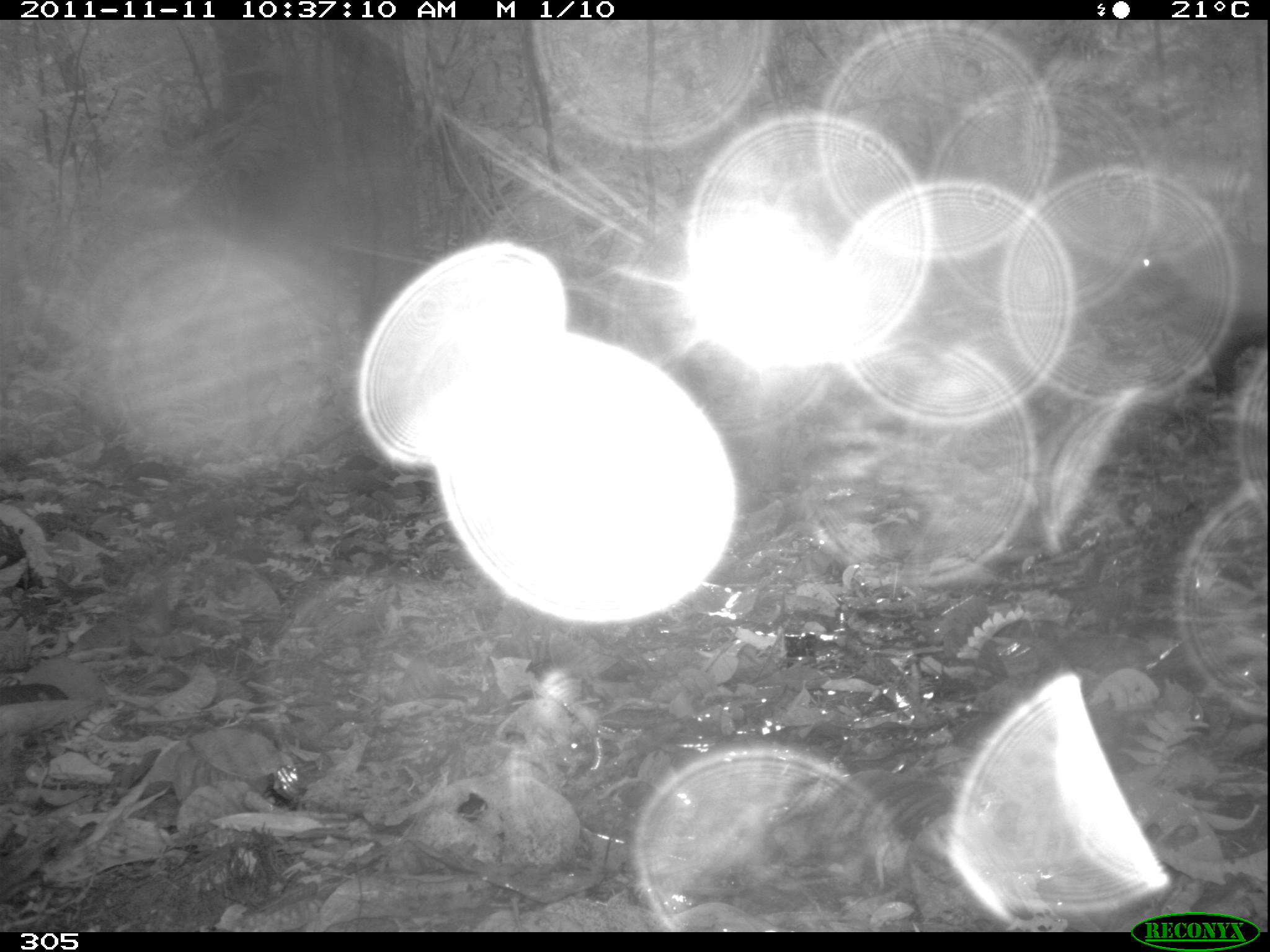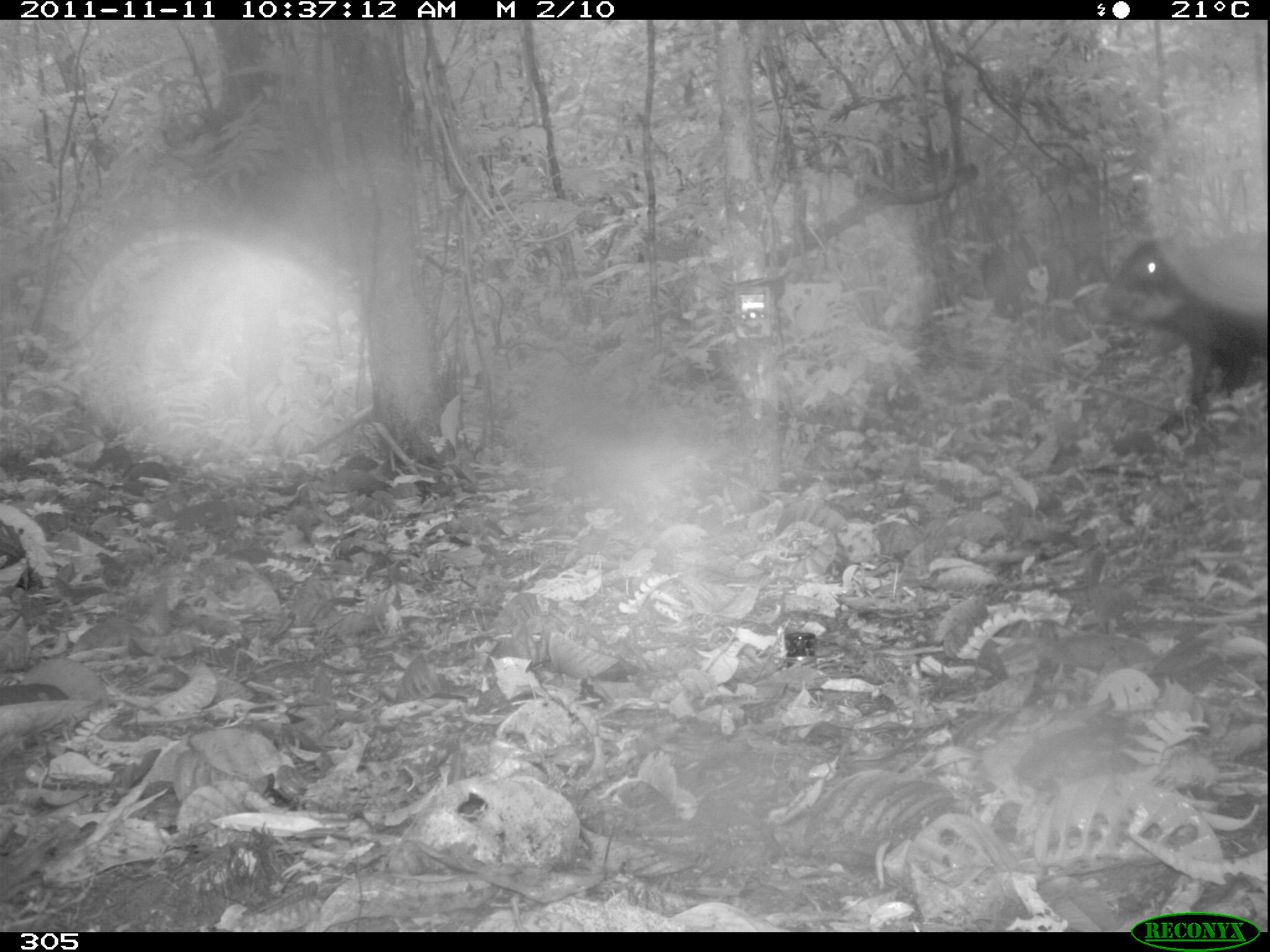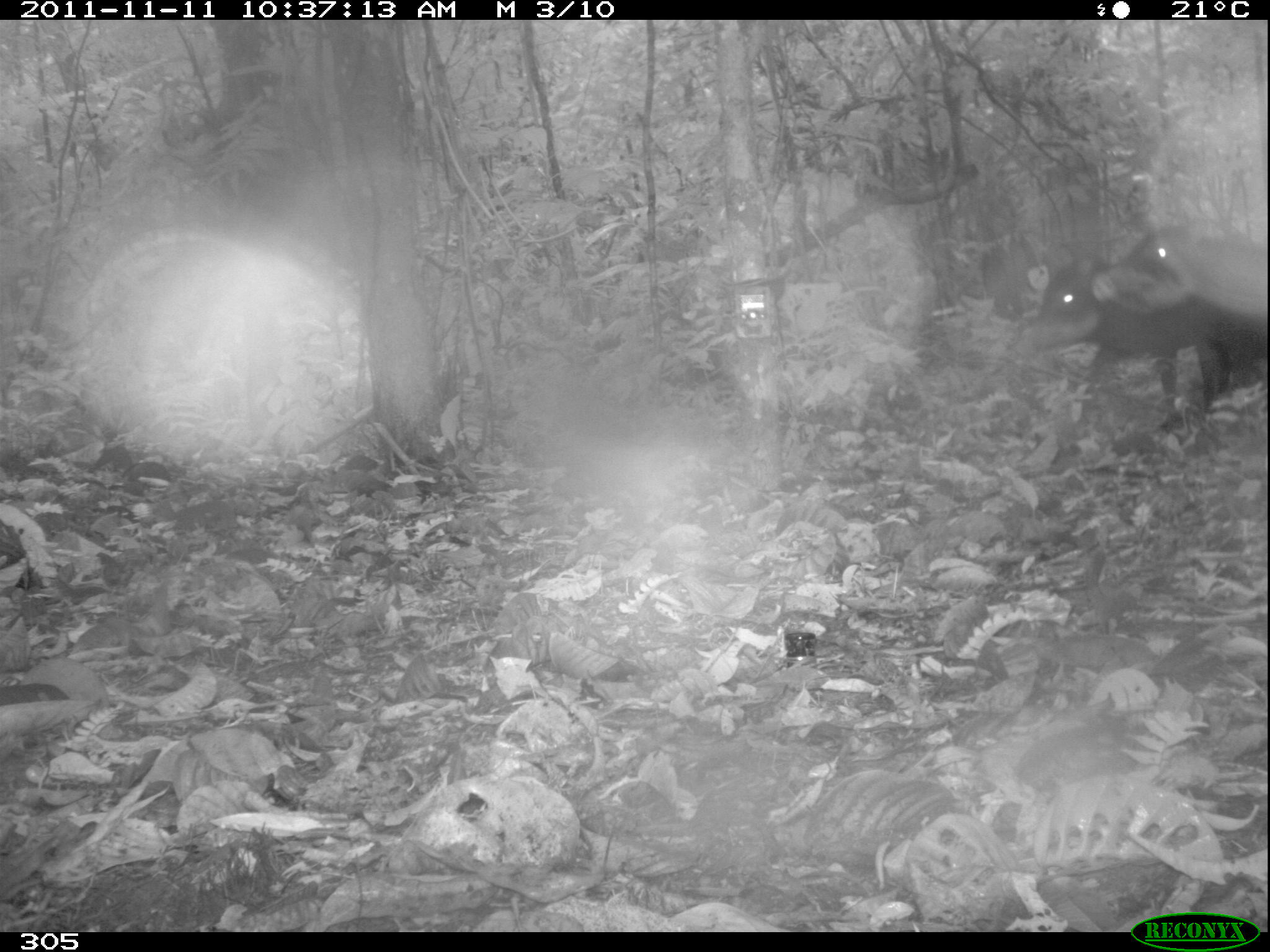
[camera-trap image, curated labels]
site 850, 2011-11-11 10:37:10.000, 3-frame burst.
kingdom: Animalia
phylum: Chordata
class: Mammalia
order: Artiodactyla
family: Tayassuidae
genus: Tayassu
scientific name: Tayassu pecari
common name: white-lipped peccary